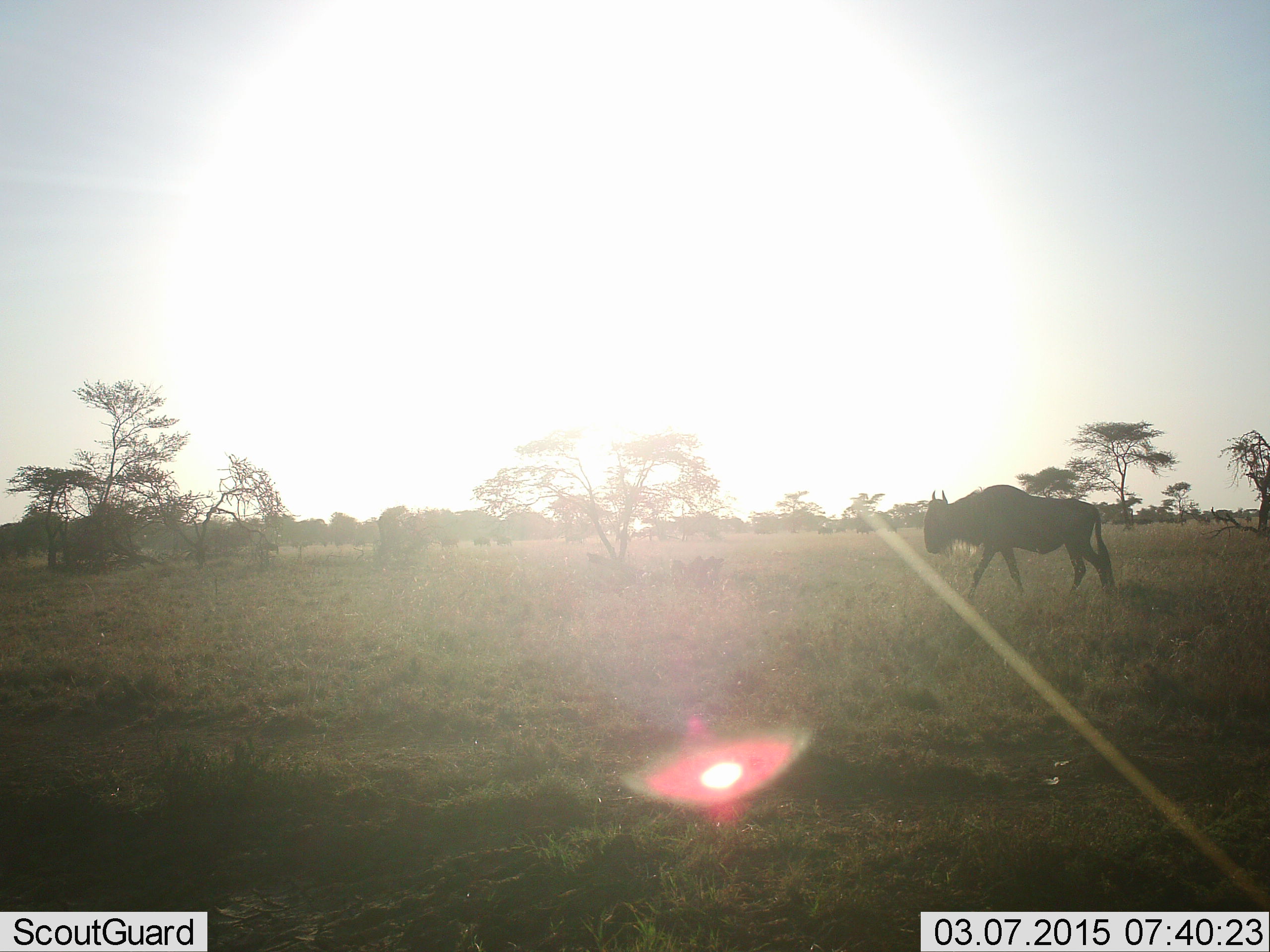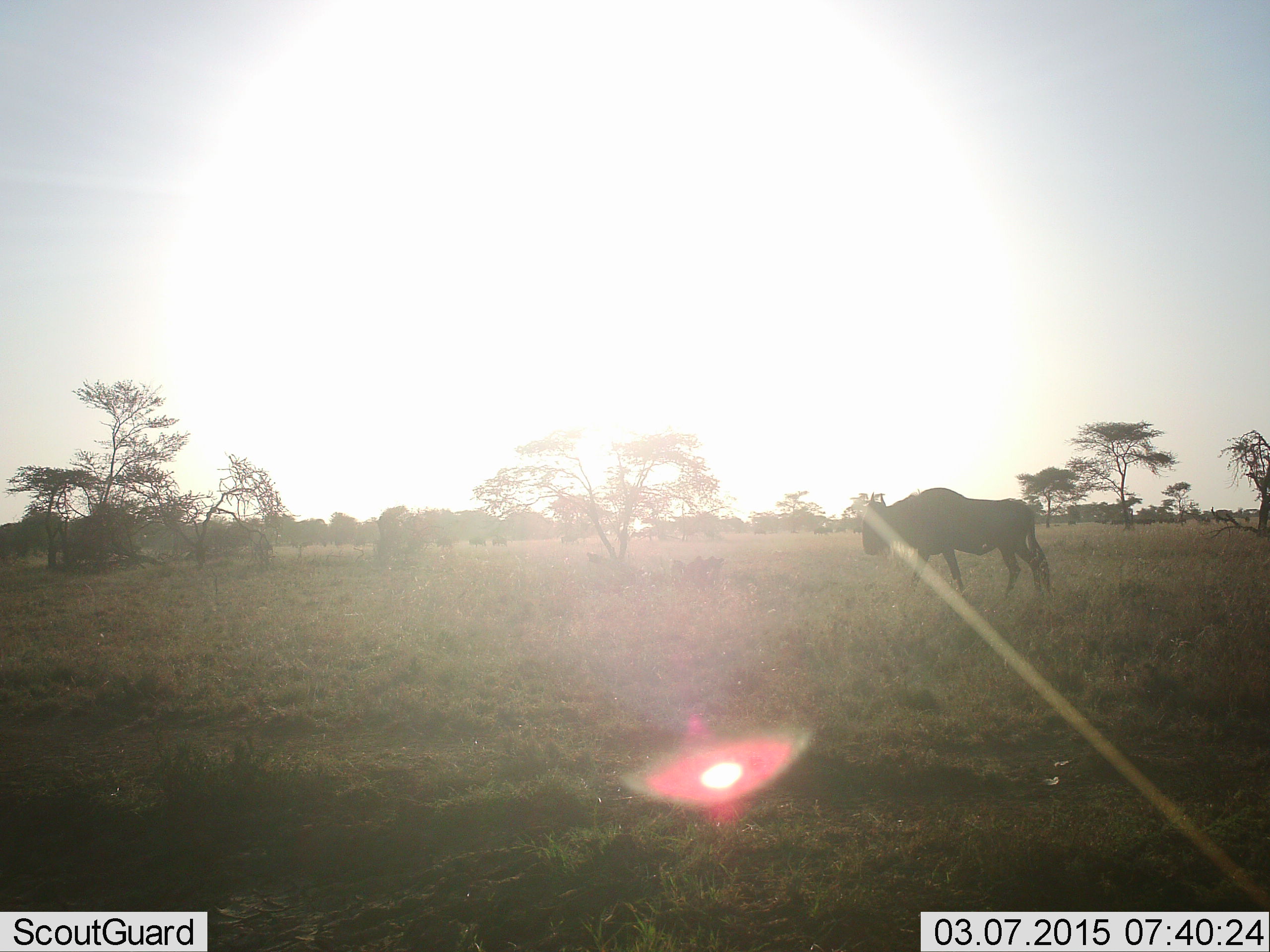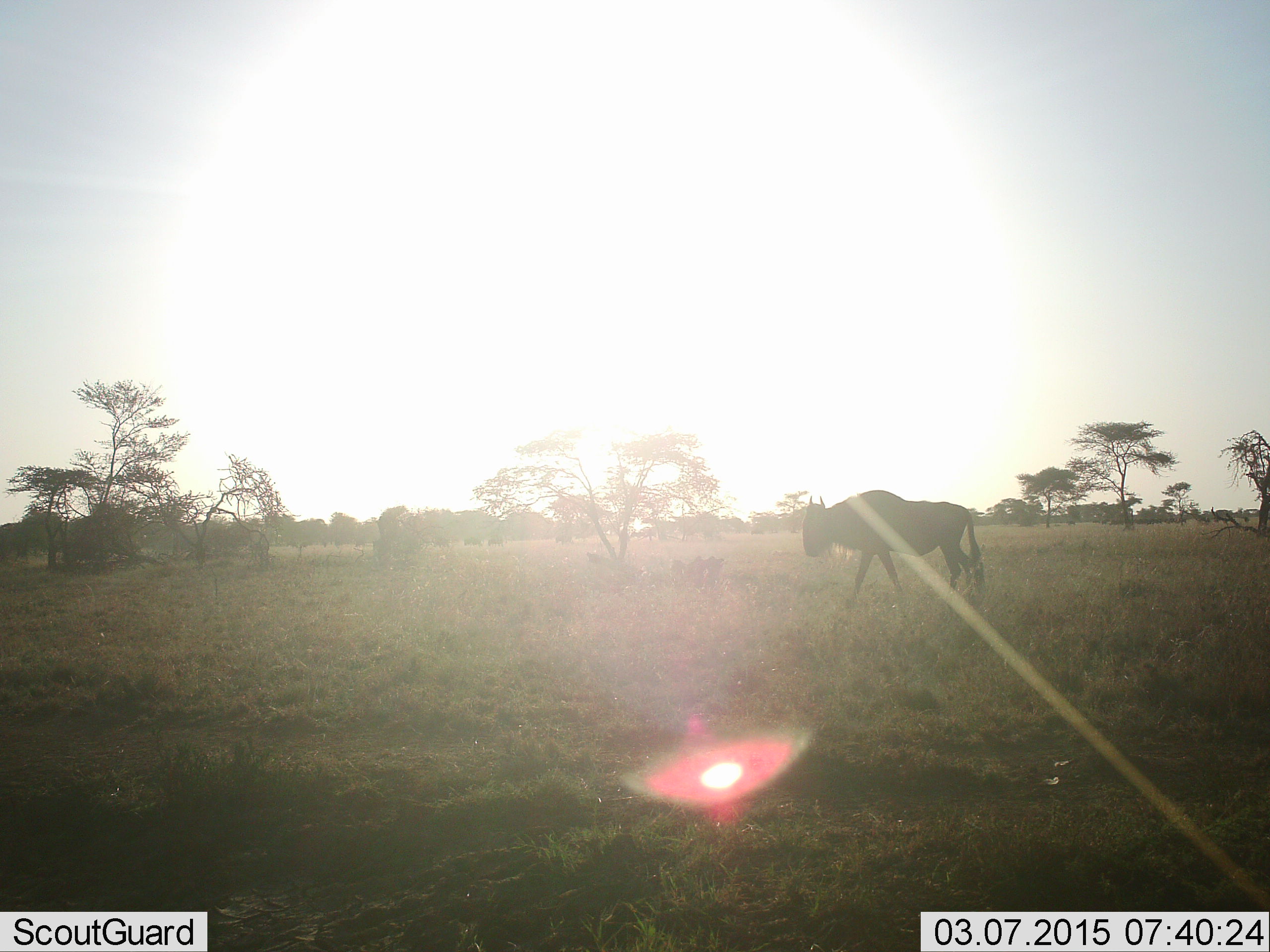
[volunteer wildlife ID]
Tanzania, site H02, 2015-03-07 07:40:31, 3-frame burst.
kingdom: Animalia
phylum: Chordata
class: Mammalia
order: Artiodactyla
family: Bovidae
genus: Connochaetes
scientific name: Connochaetes taurinus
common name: blue wildebeest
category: wildebeest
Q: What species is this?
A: Wildebeest (blue wildebeest) (Connochaetes taurinus).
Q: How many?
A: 5.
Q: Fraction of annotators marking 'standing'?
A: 30%.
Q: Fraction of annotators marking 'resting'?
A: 10%.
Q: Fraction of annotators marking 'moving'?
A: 100%.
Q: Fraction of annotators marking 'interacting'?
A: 0%.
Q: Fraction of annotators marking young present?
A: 0%.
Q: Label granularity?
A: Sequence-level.